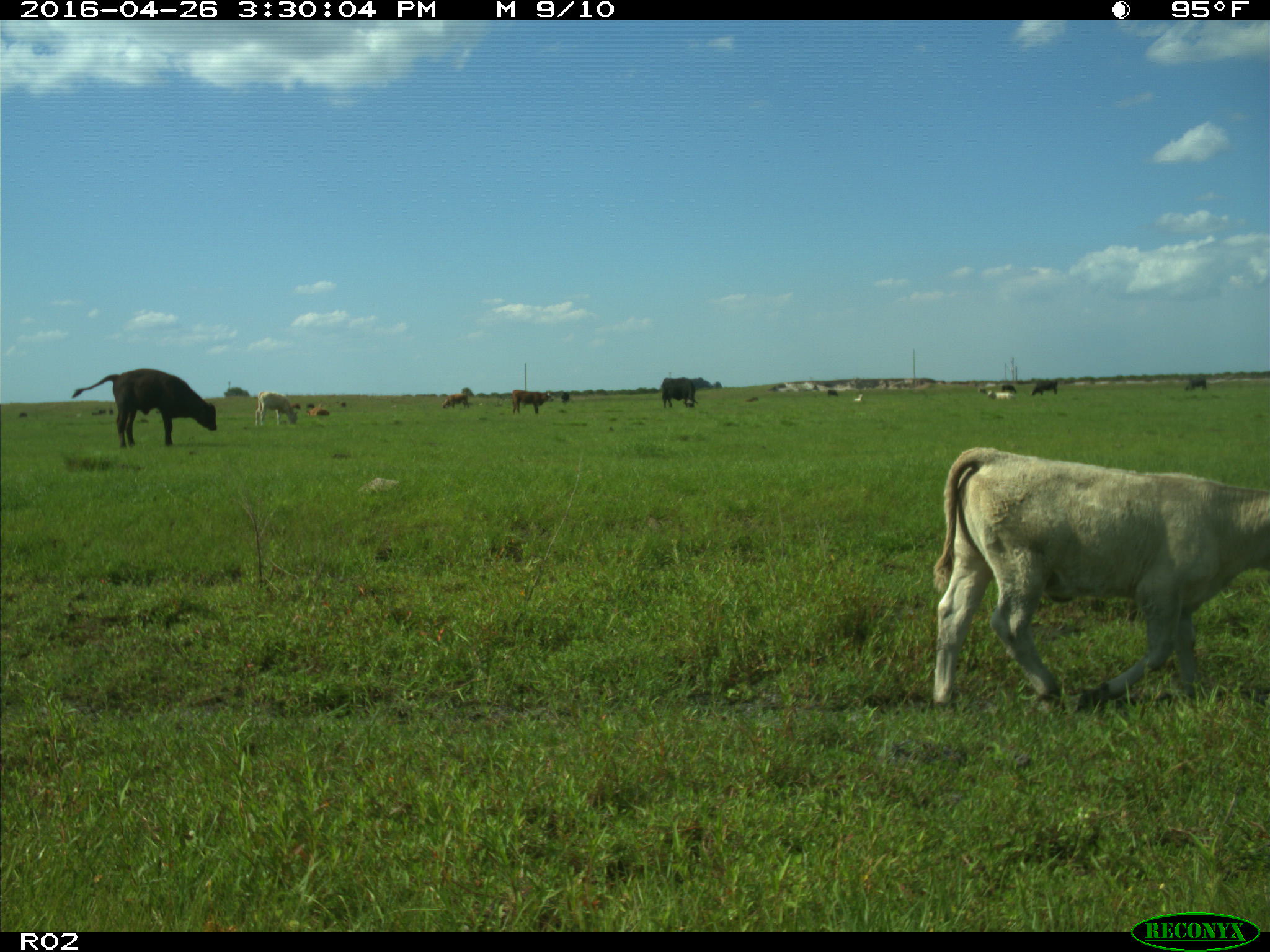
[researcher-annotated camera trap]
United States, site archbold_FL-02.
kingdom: Animalia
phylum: Chordata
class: Mammalia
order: Artiodactyla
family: Bovidae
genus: Bos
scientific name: Bos taurus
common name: domestic cow